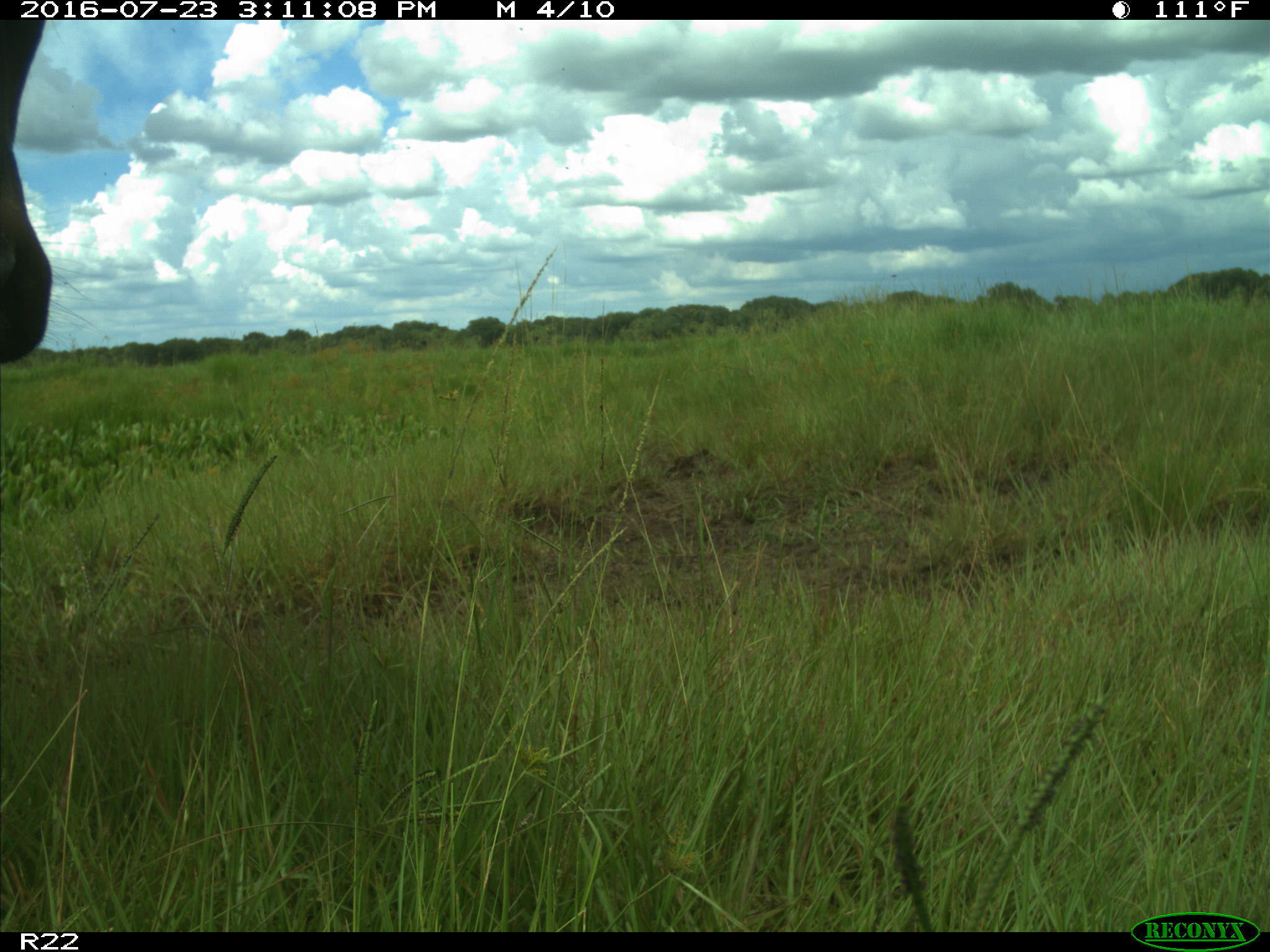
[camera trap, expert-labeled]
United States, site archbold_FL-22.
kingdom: Animalia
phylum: Chordata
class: Mammalia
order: Artiodactyla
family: Bovidae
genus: Bos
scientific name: Bos taurus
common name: domestic cow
Bos taurus (domestic cow).